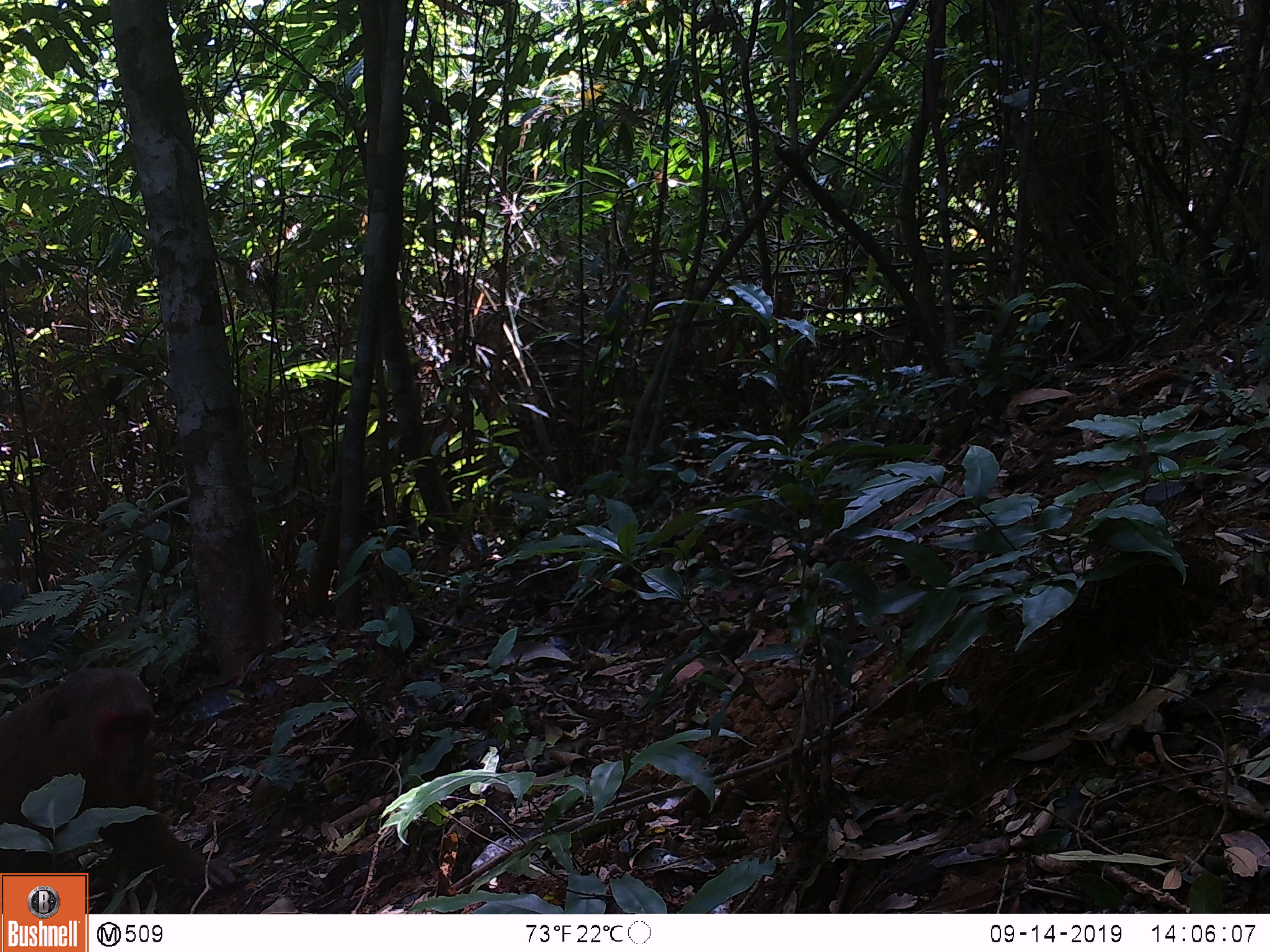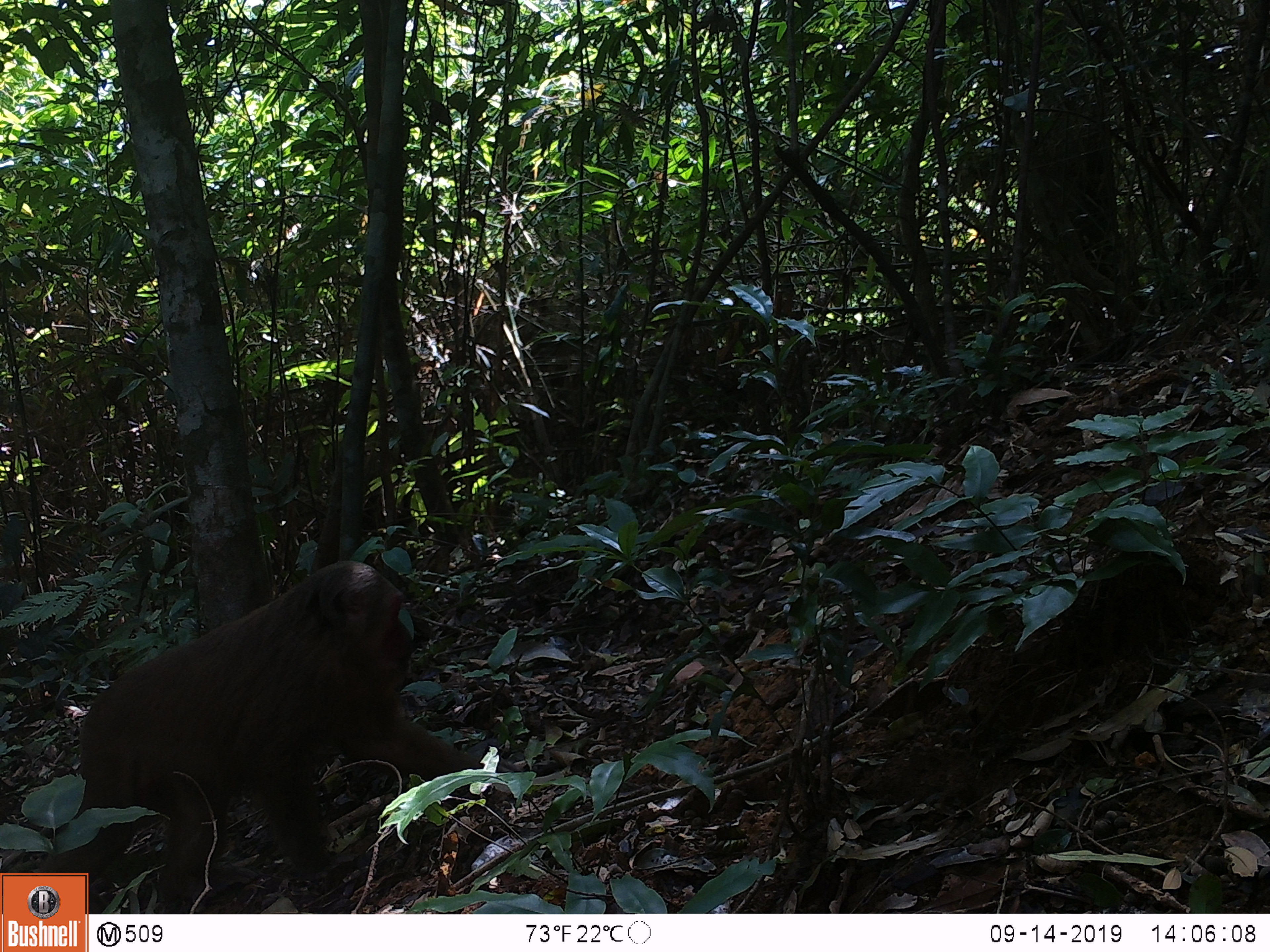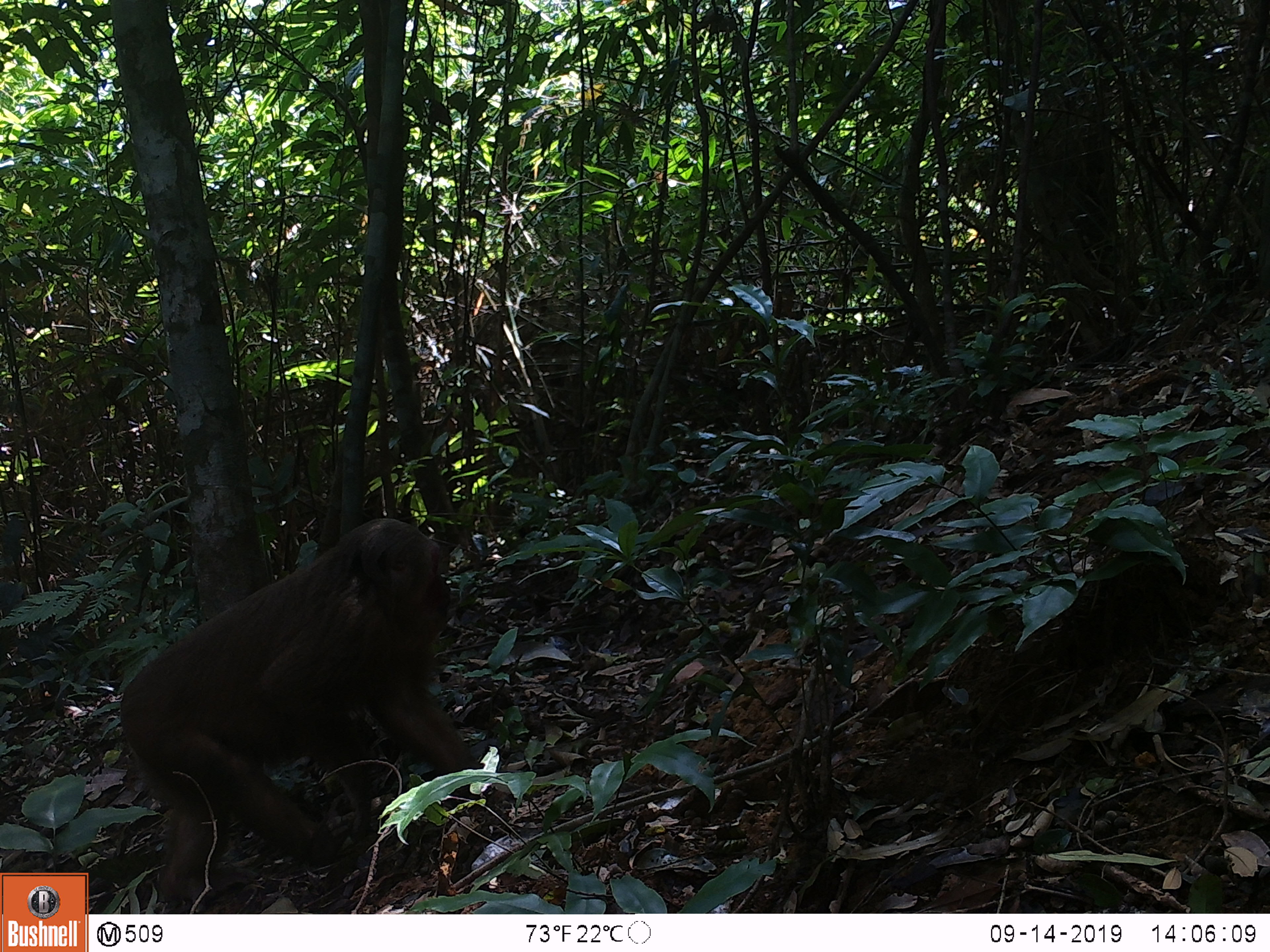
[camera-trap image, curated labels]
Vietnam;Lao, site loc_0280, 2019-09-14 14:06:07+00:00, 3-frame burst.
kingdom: Animalia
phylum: Chordata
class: Mammalia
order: Primates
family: Cercopithecidae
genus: Macaca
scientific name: Macaca arctoides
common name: stump-tailed macaque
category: stump tailed macaque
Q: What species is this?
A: Stump tailed macaque (stump-tailed macaque) (Macaca arctoides).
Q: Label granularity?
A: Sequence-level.